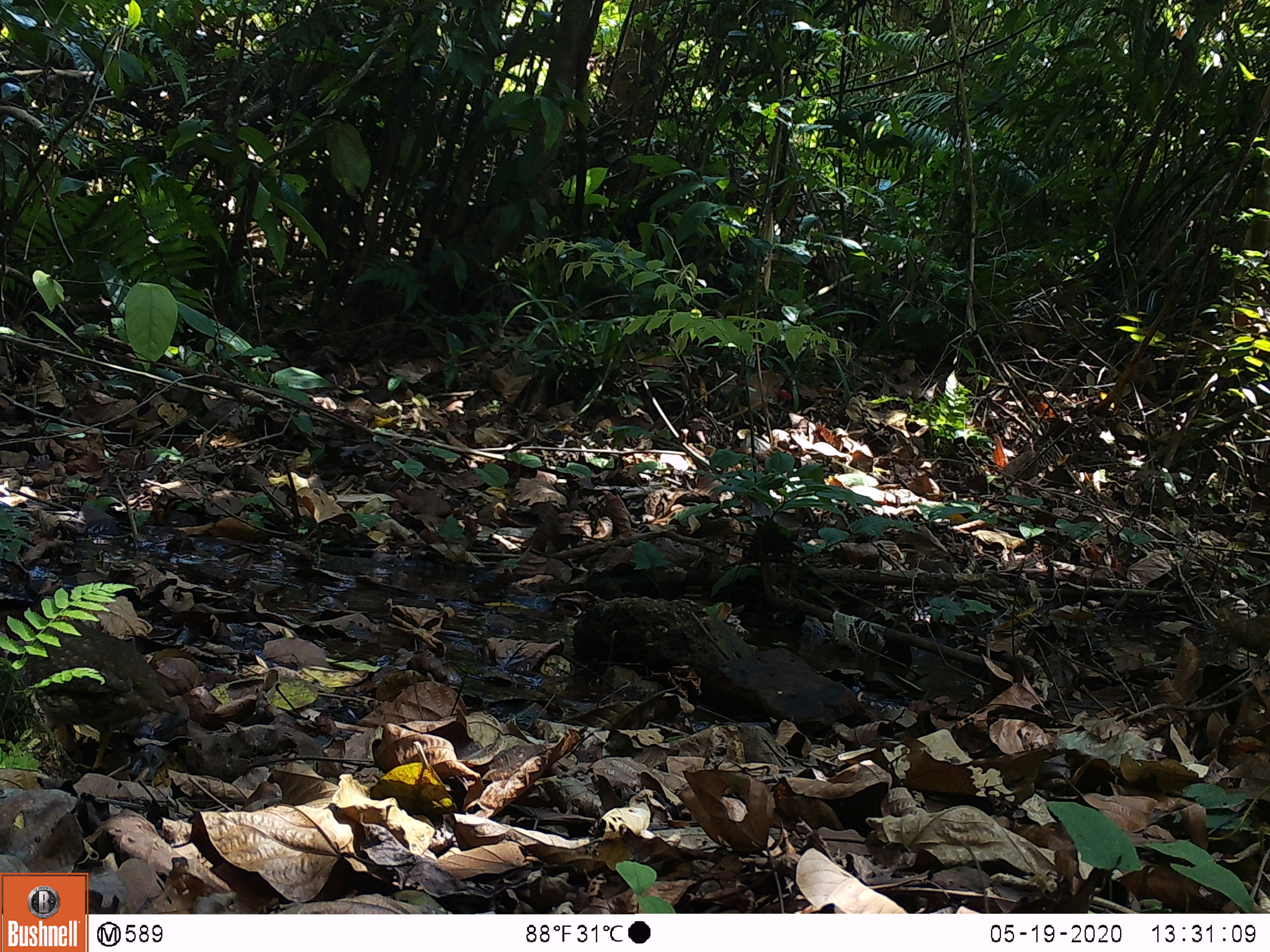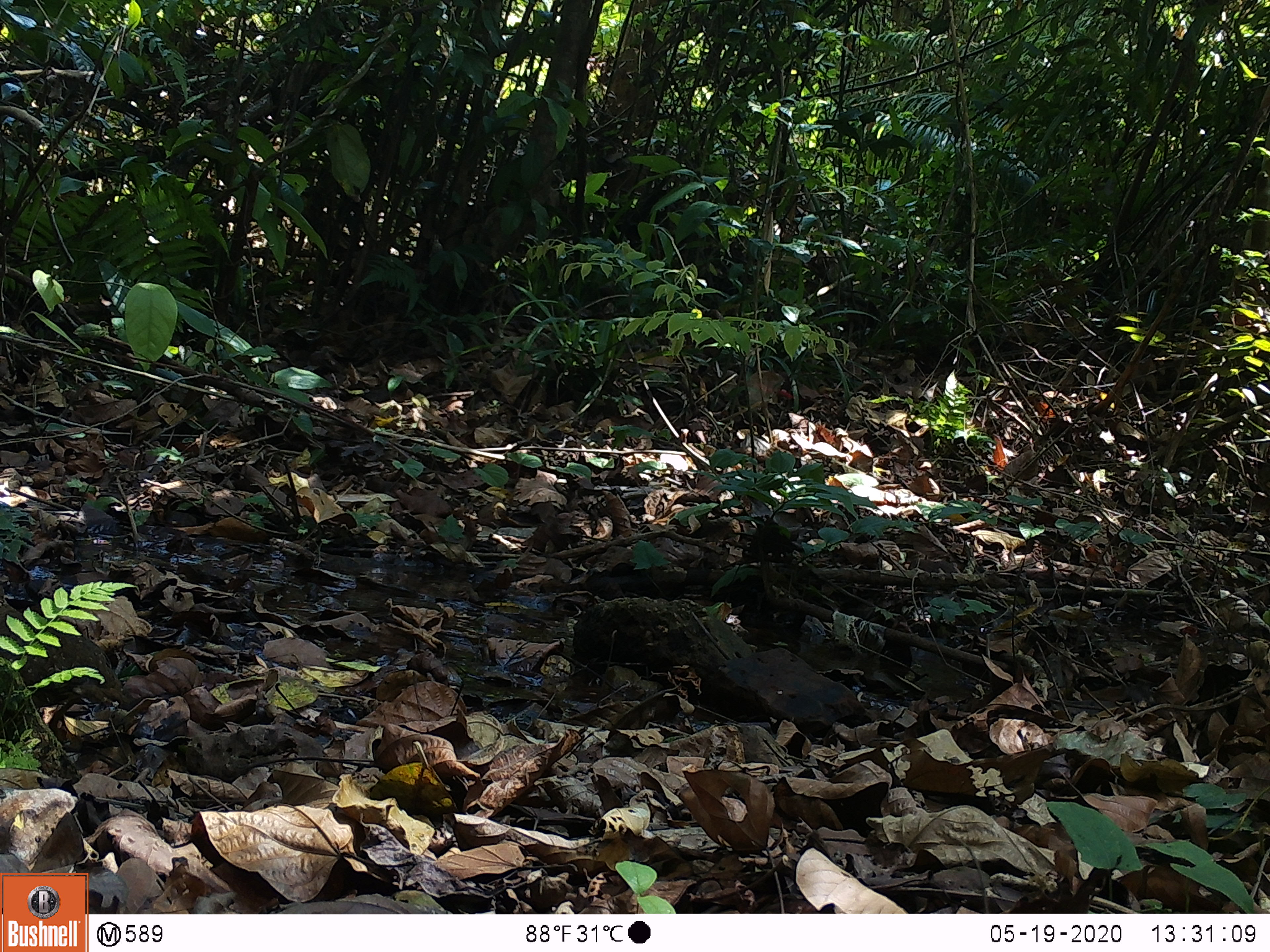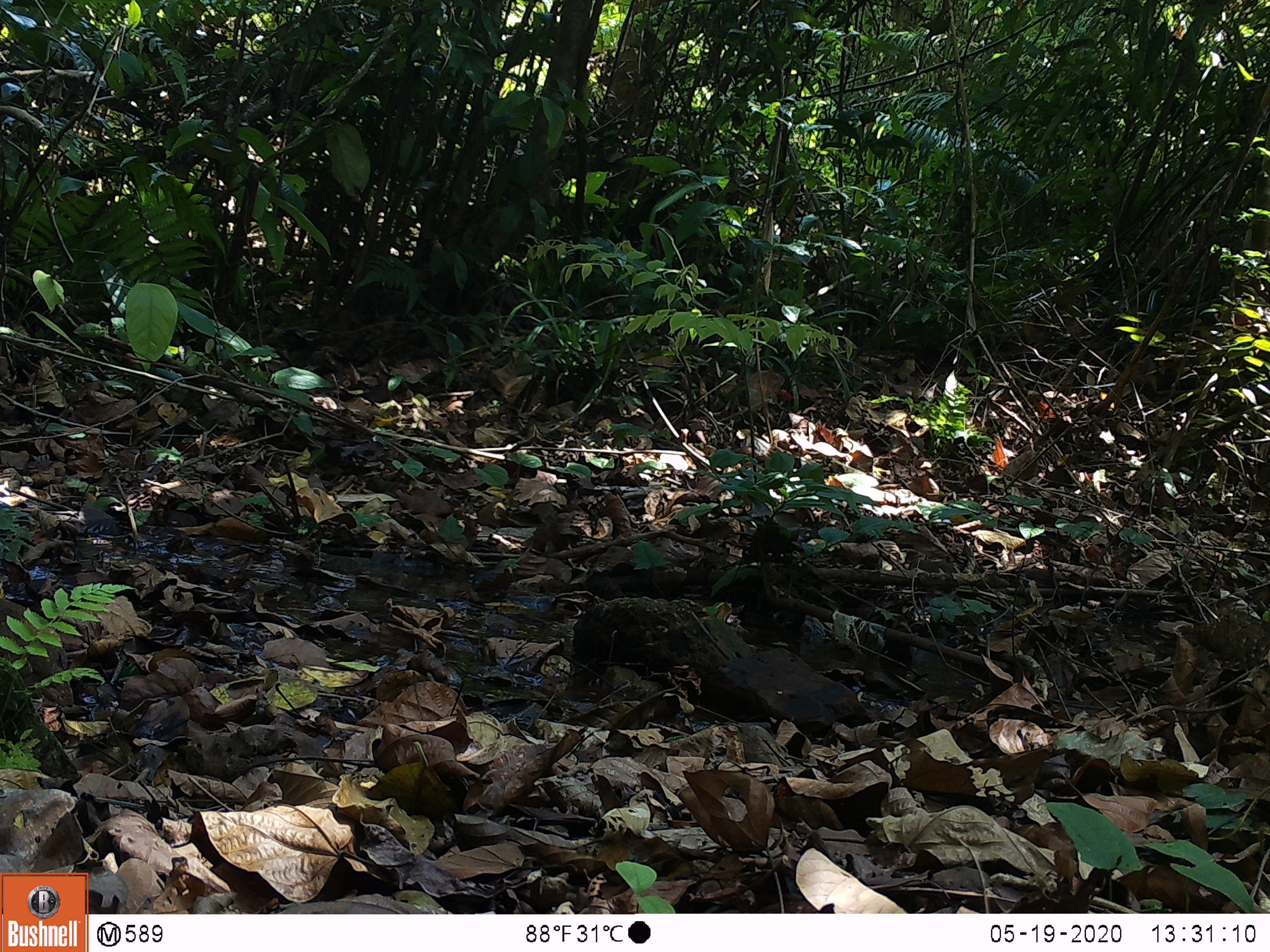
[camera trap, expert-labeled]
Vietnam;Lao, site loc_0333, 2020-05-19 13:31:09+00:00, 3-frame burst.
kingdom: Animalia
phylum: Chordata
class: Aves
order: Galliformes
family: Phasianidae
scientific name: Phasianidae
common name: partridge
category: unidentified partridge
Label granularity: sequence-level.